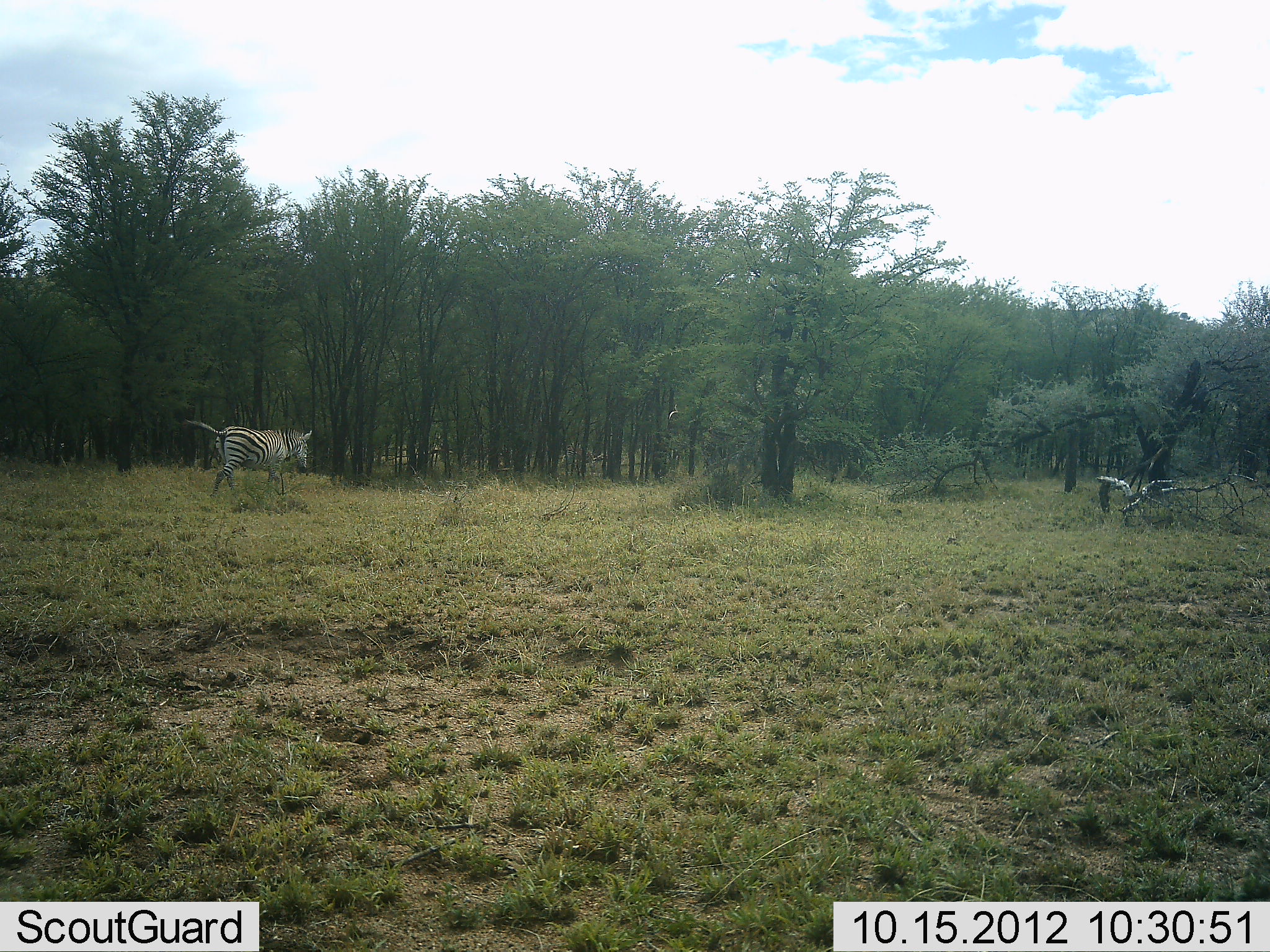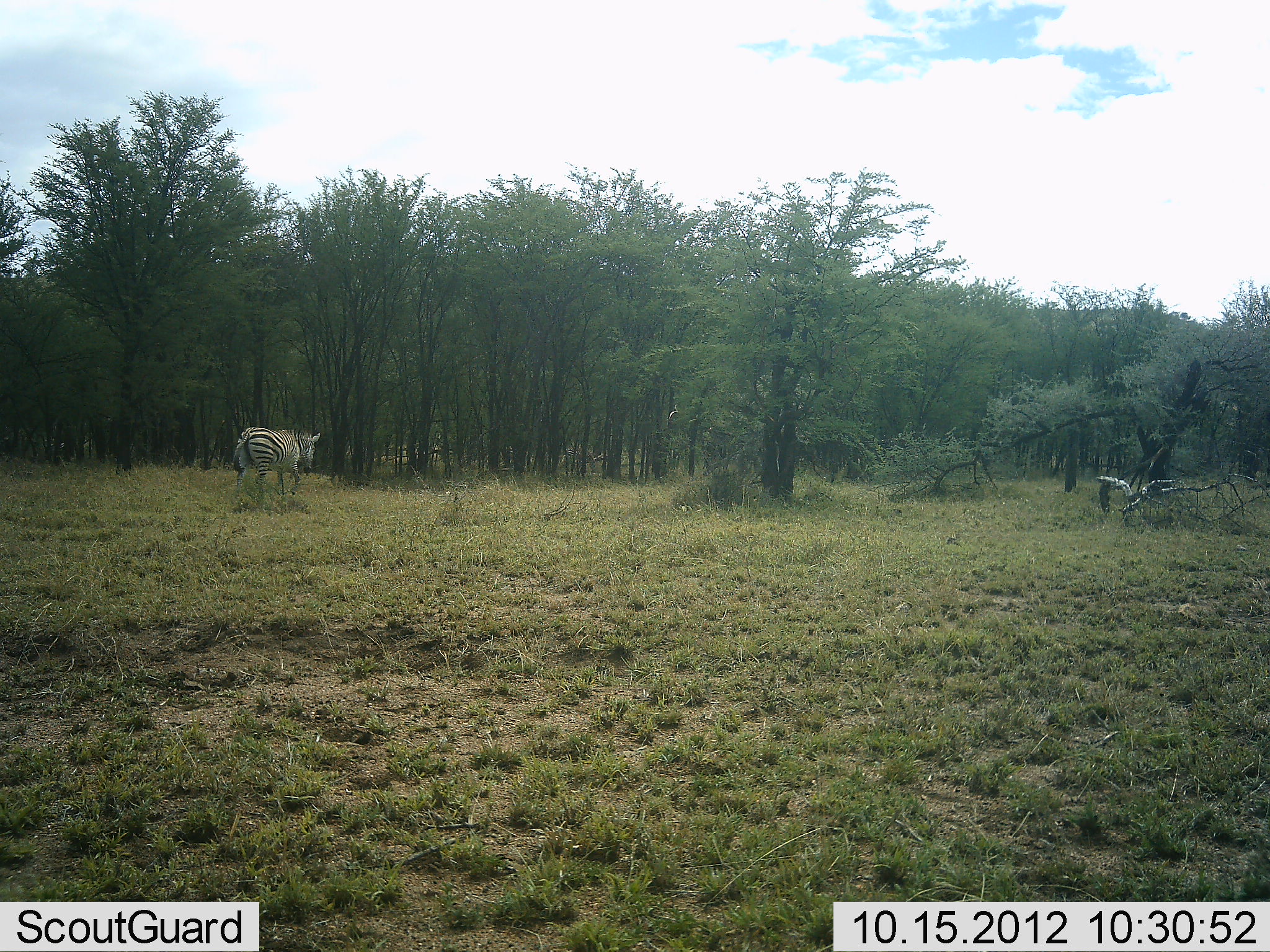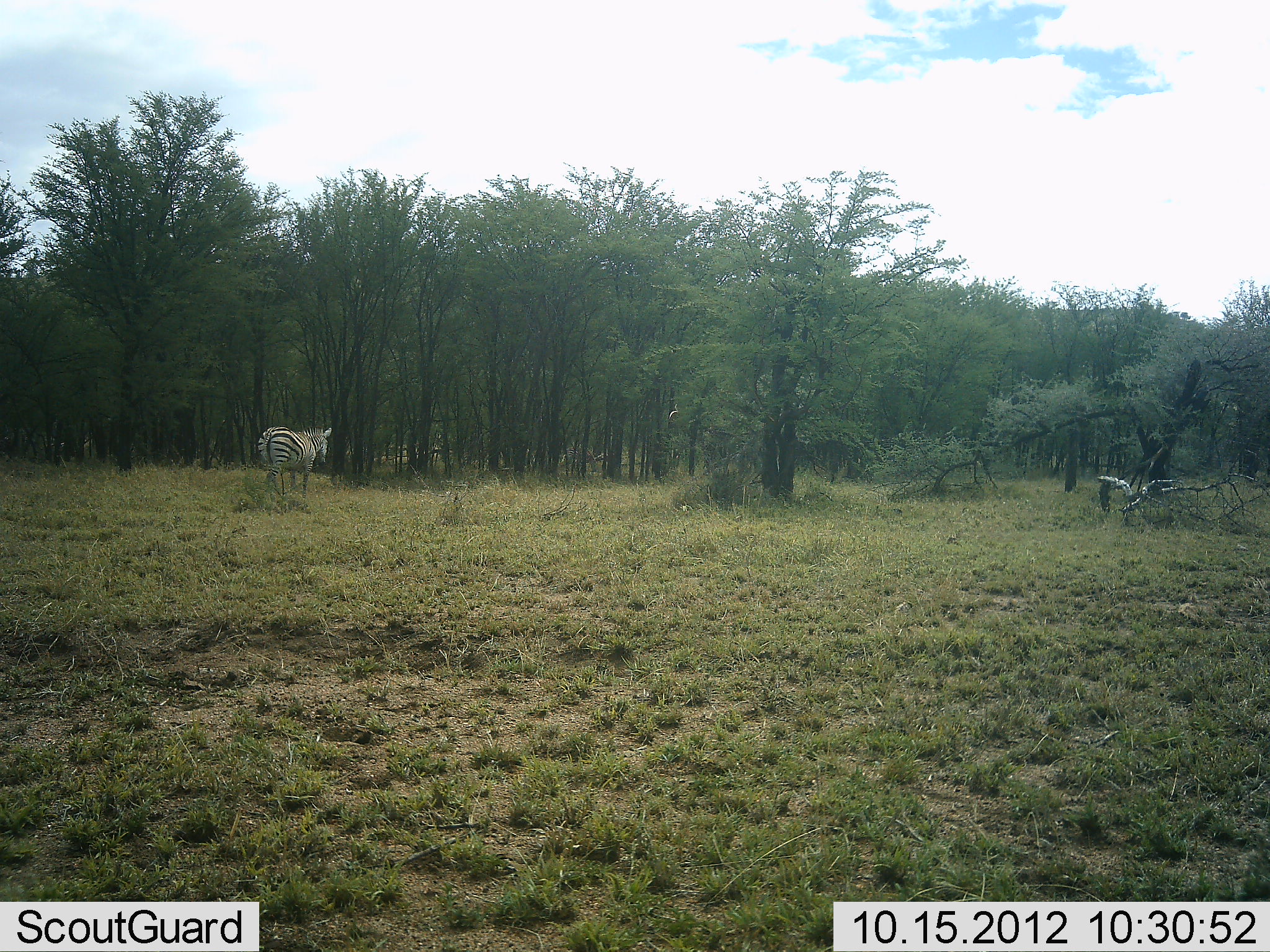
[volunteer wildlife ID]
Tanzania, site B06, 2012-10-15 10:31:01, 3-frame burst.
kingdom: Animalia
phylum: Chordata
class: Mammalia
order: Perissodactyla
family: Equidae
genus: Equus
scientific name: Equus quagga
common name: plains zebra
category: zebra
Zebra (plains zebra) (Equus quagga), count 1. Behavior (volunteer vote fractions): standing 9%, resting 0%, moving 91%, interacting 0%. Young present (vote fraction): 0%. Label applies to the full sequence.